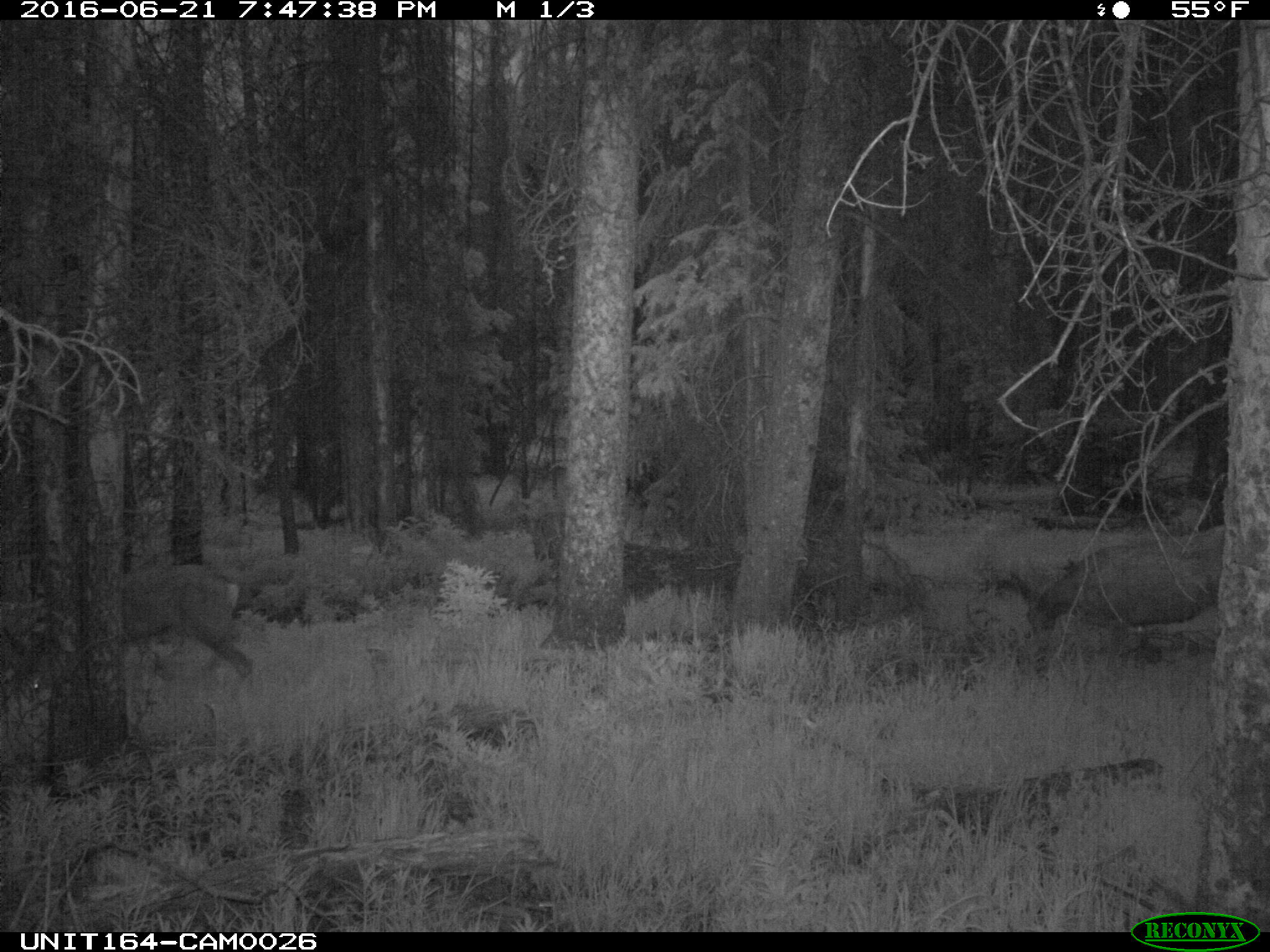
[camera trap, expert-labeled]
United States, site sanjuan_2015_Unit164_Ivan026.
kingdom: Animalia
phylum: Chordata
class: Mammalia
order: Artiodactyla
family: Cervidae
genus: Odocoileus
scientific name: Odocoileus hemionus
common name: mule deer